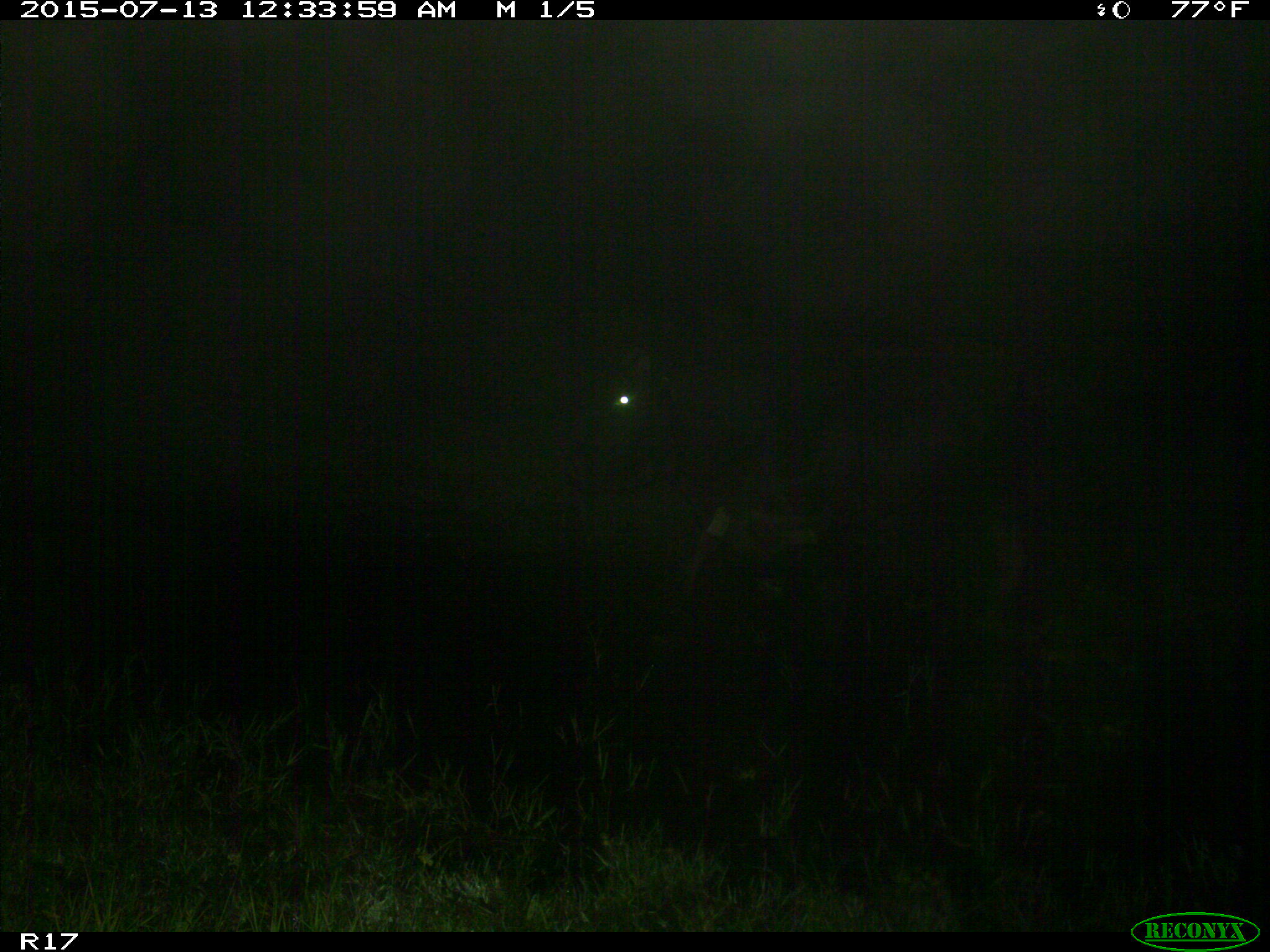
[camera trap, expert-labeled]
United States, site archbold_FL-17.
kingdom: Animalia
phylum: Chordata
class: Mammalia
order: Artiodactyla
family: Bovidae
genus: Bos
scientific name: Bos taurus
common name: domestic cow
Bos taurus (domestic cow).